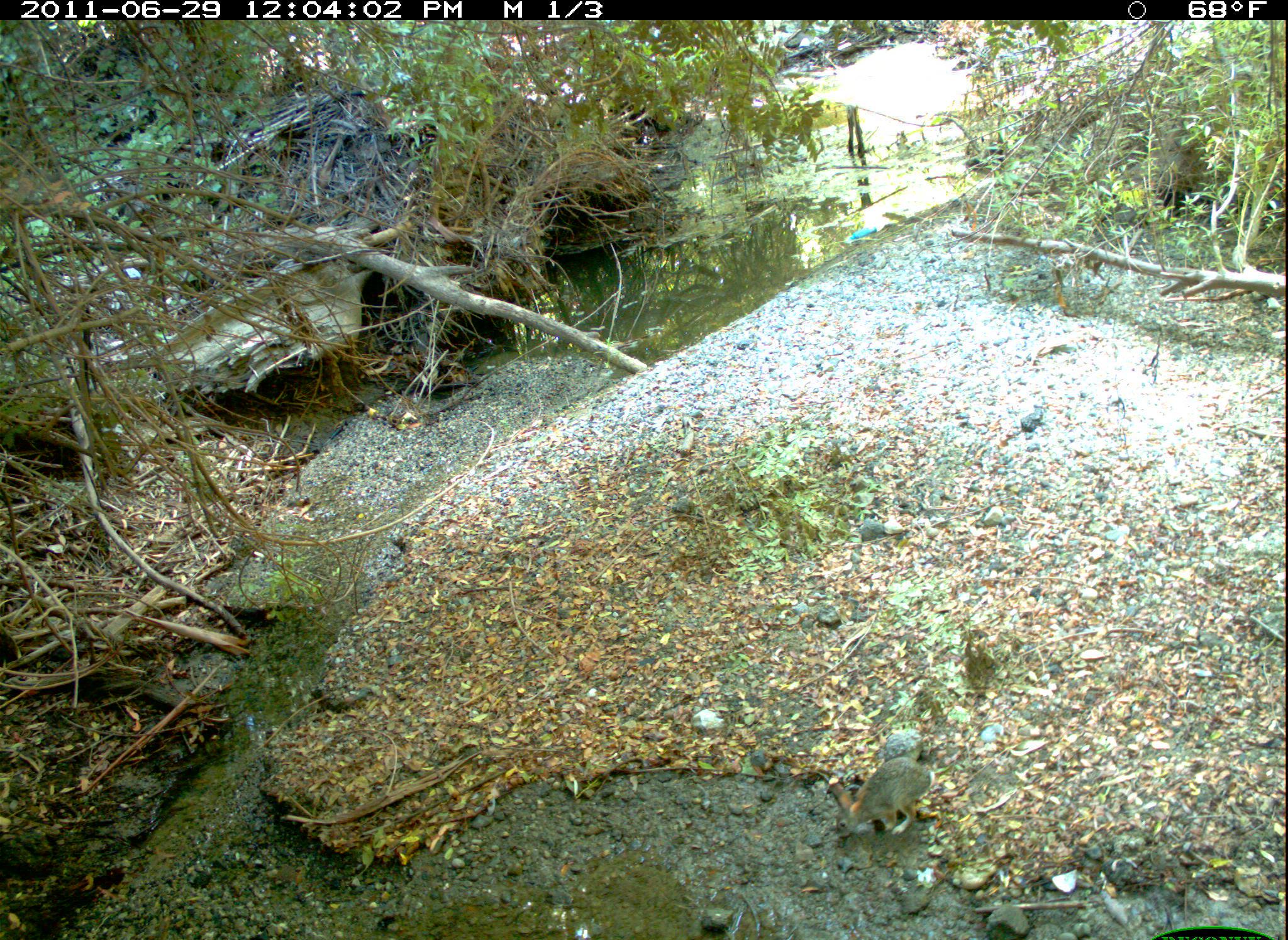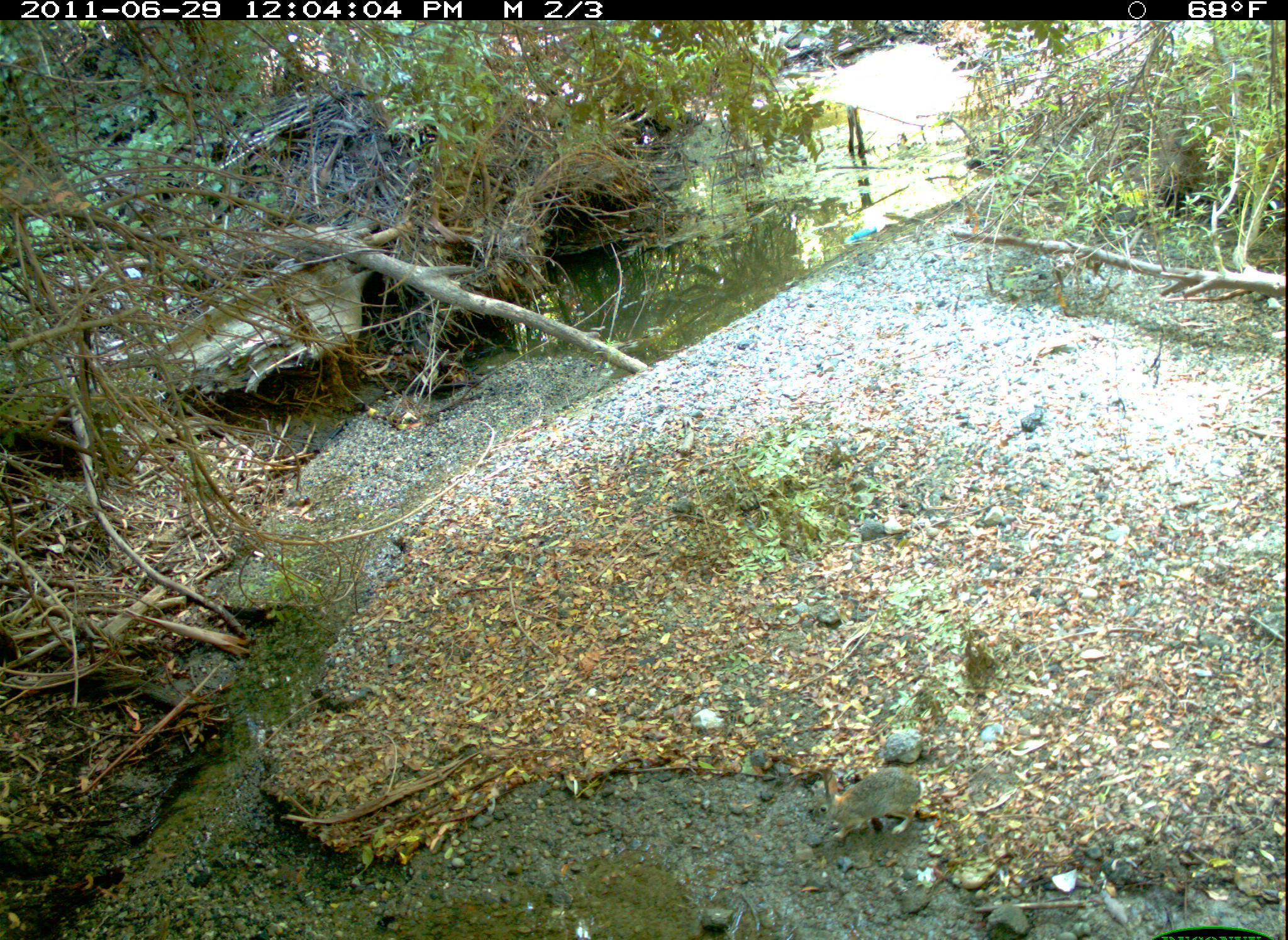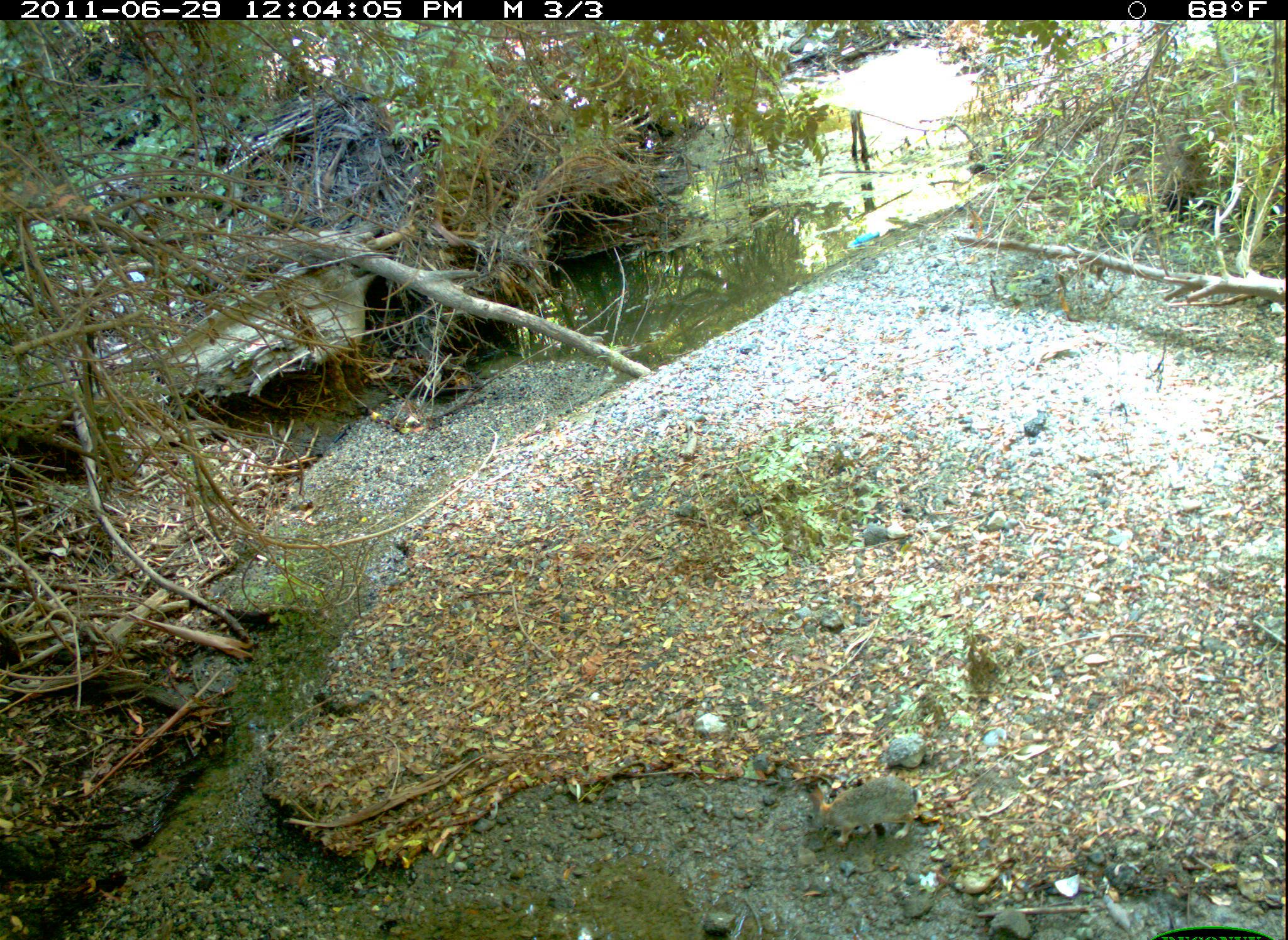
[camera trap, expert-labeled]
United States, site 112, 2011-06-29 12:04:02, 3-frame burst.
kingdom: Animalia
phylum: Chordata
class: Mammalia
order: Lagomorpha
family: Leporidae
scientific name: Leporidae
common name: rabbits and hares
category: rabbit